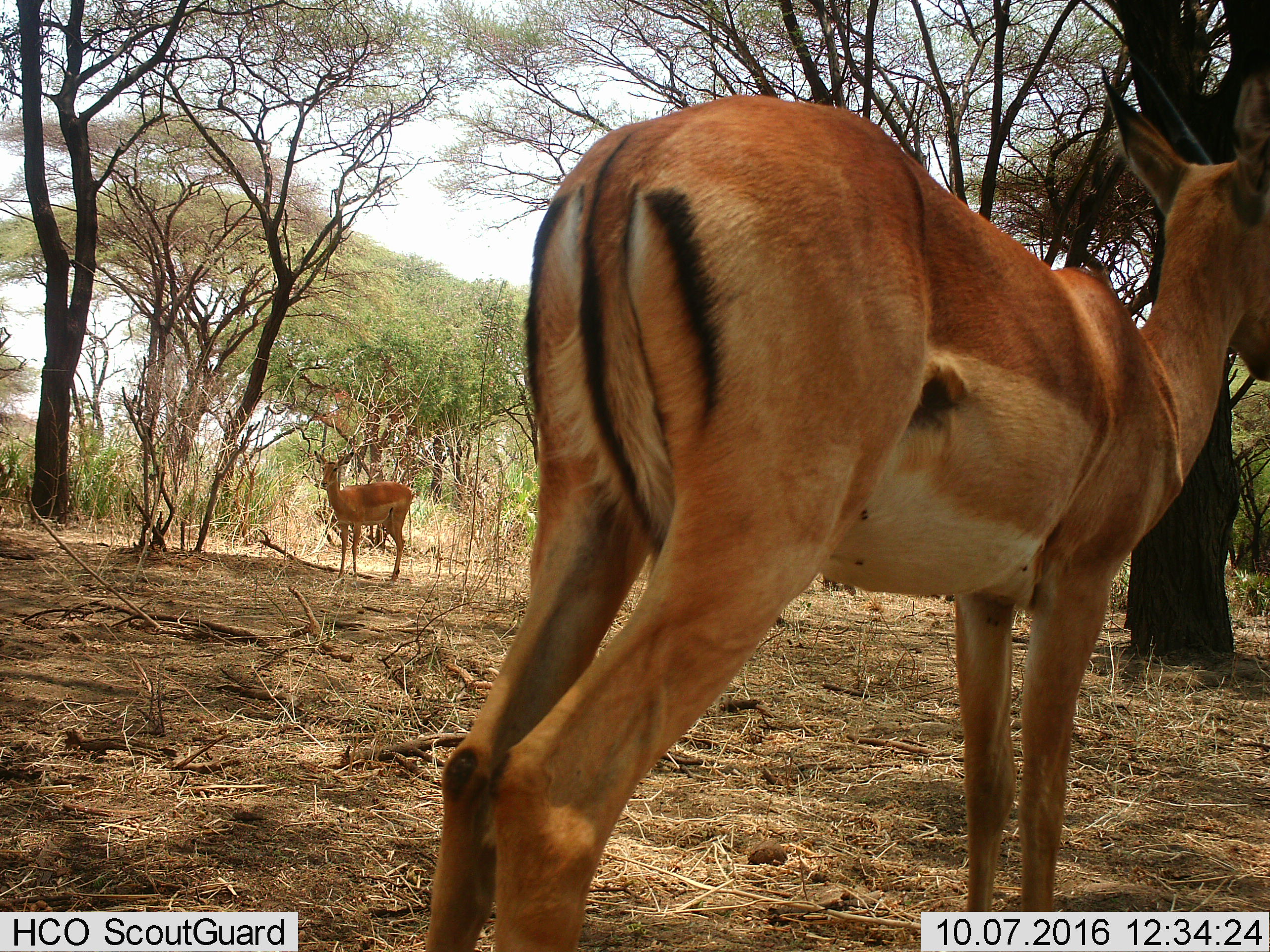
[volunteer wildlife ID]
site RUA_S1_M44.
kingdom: Animalia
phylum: Chordata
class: Mammalia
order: Artiodactyla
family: Bovidae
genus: Aepyceros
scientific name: Aepyceros melampus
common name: impala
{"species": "impala (Aepyceros melampus)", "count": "2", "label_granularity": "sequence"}